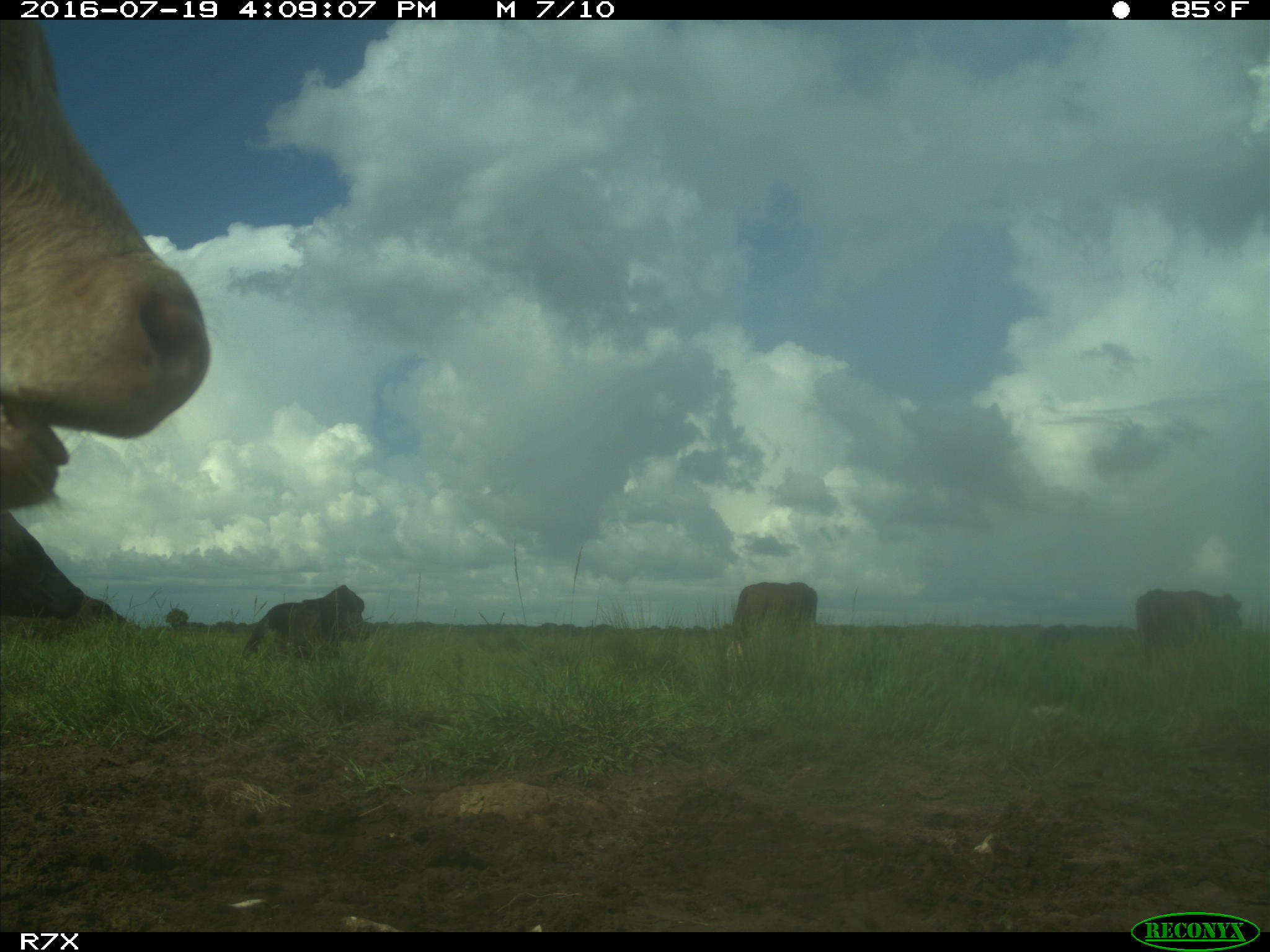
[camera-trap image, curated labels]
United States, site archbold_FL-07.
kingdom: Animalia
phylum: Chordata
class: Mammalia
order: Artiodactyla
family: Bovidae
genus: Bos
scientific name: Bos taurus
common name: domestic cow